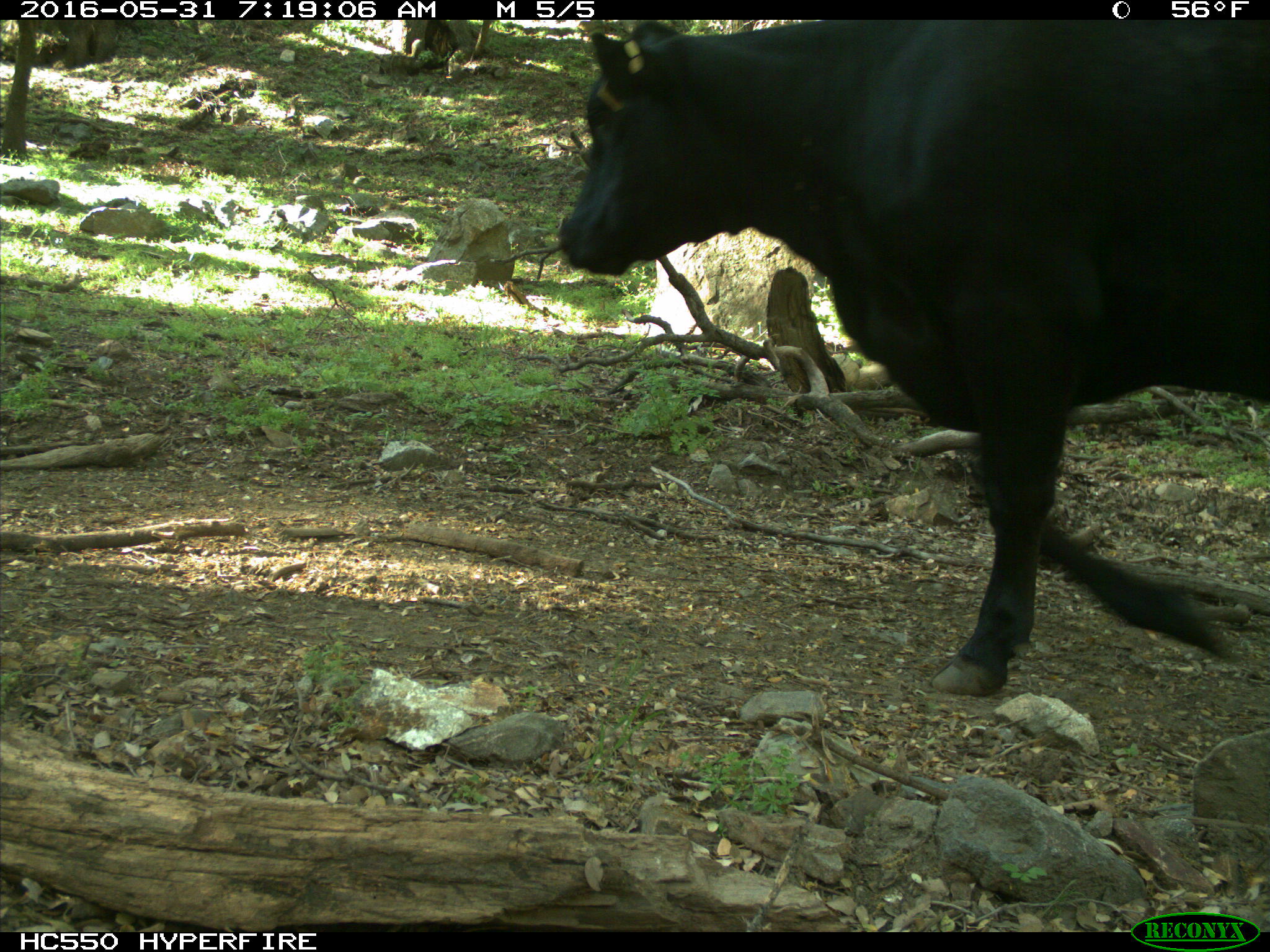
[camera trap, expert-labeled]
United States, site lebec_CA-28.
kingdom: Animalia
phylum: Chordata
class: Mammalia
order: Artiodactyla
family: Bovidae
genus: Bos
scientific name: Bos taurus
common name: domestic cow